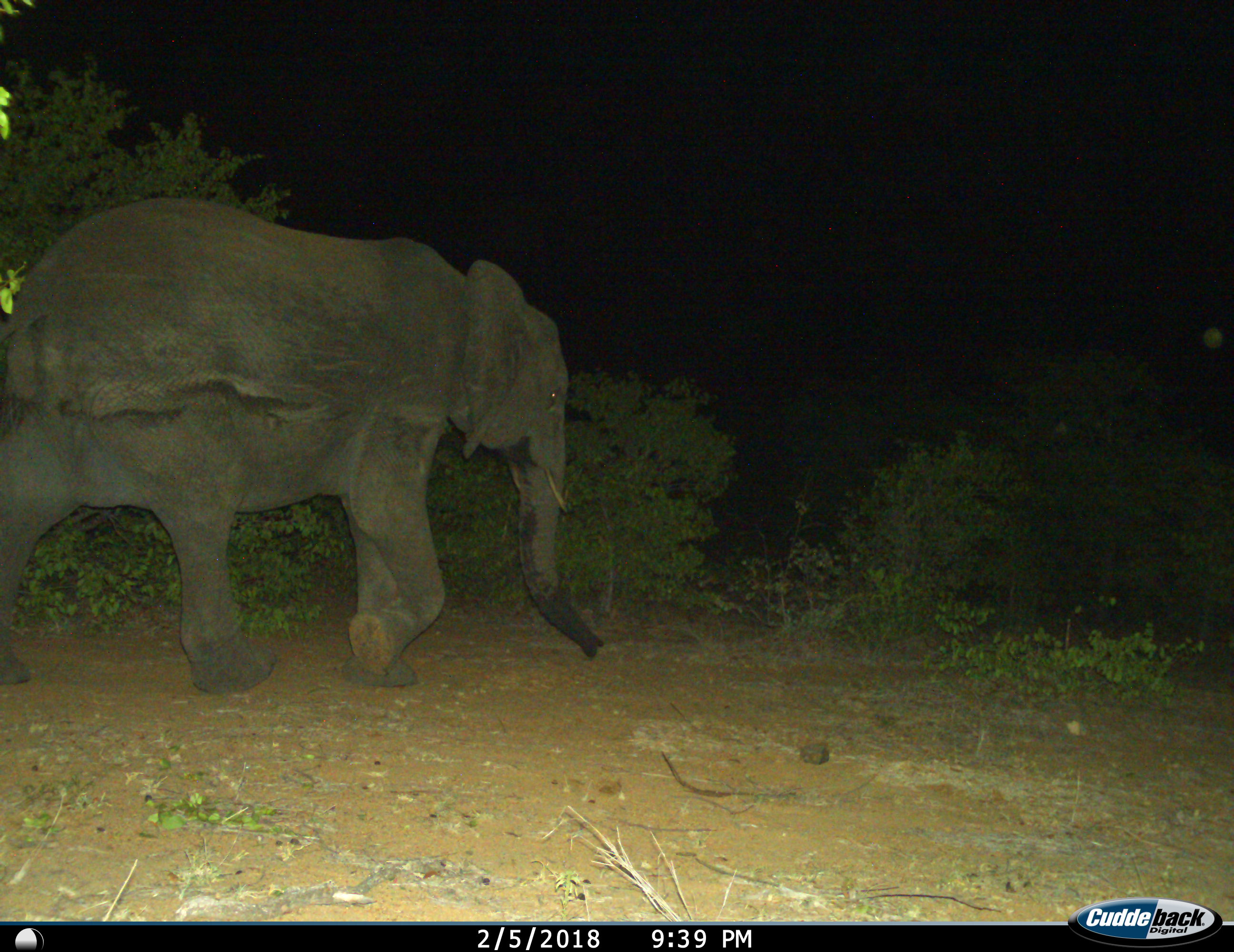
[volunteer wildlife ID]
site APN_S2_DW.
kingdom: Animalia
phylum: Chordata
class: Mammalia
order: Proboscidea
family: Elephantidae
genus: Loxodonta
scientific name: Loxodonta africana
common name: african bush elephant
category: elephant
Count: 1.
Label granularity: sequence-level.